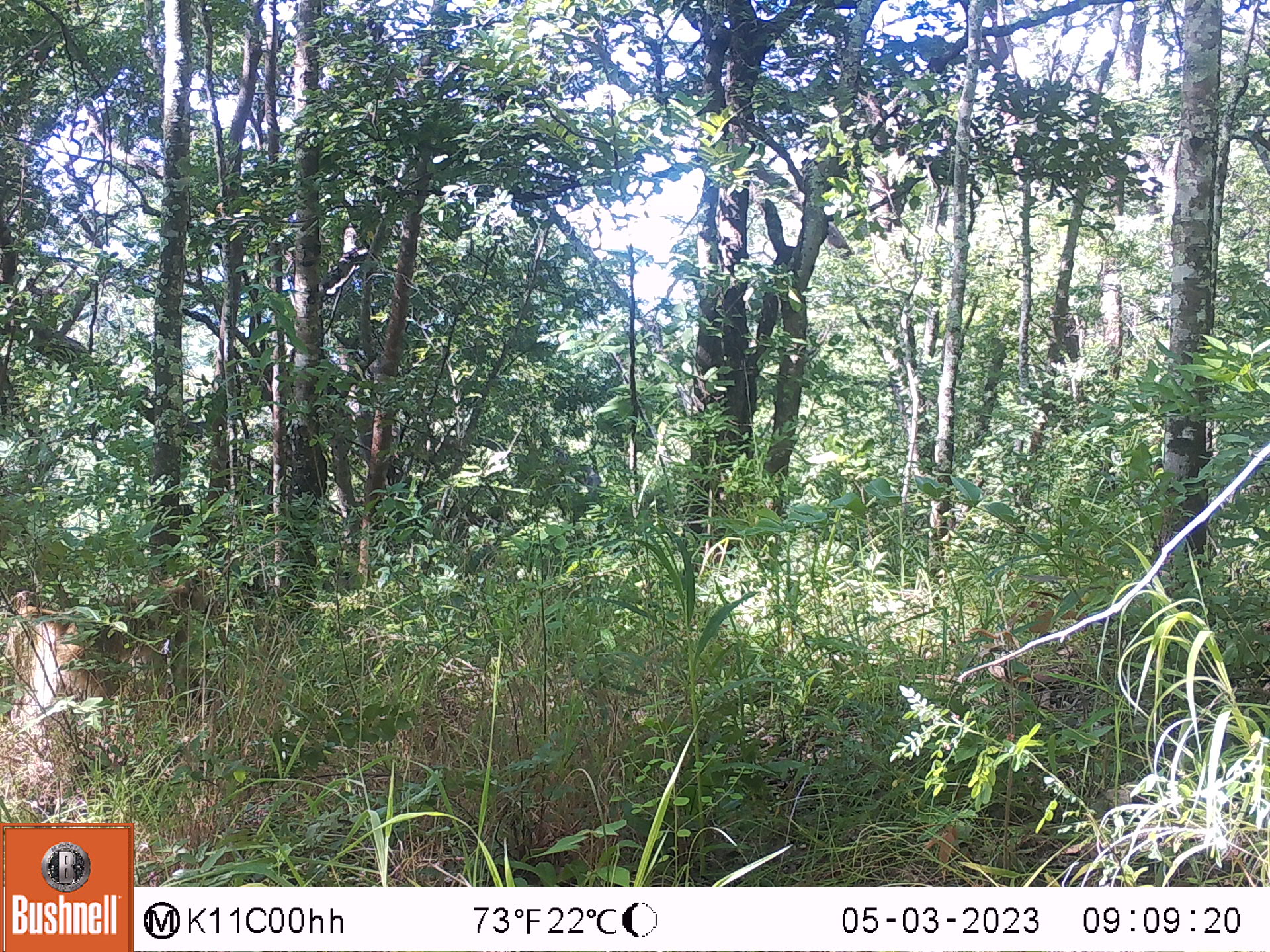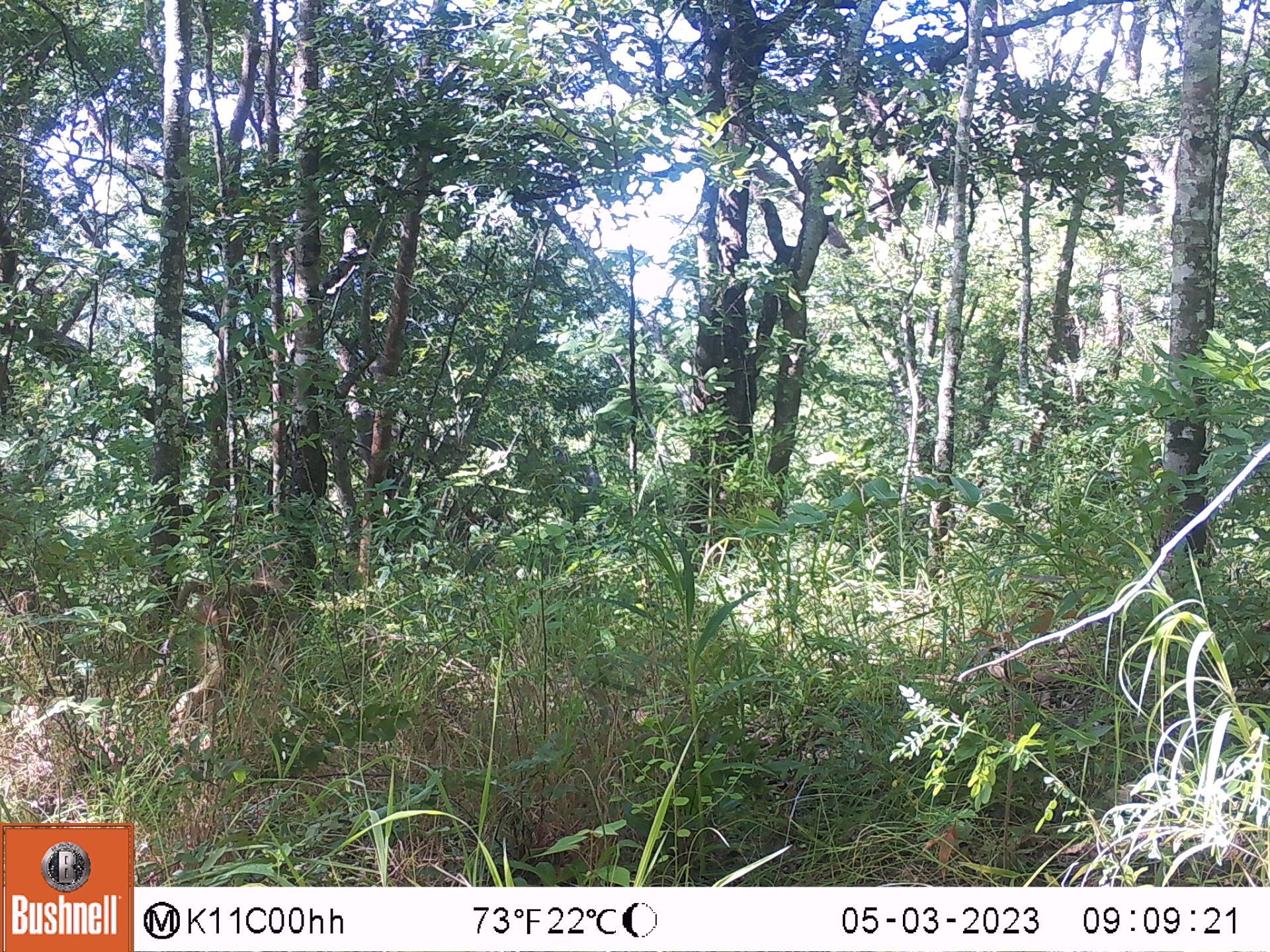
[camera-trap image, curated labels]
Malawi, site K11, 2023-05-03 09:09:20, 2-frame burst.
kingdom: Animalia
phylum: Chordata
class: Mammalia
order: Primates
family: Cercopithecidae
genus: Papio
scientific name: Papio cynocephalus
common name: yellow baboon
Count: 1.